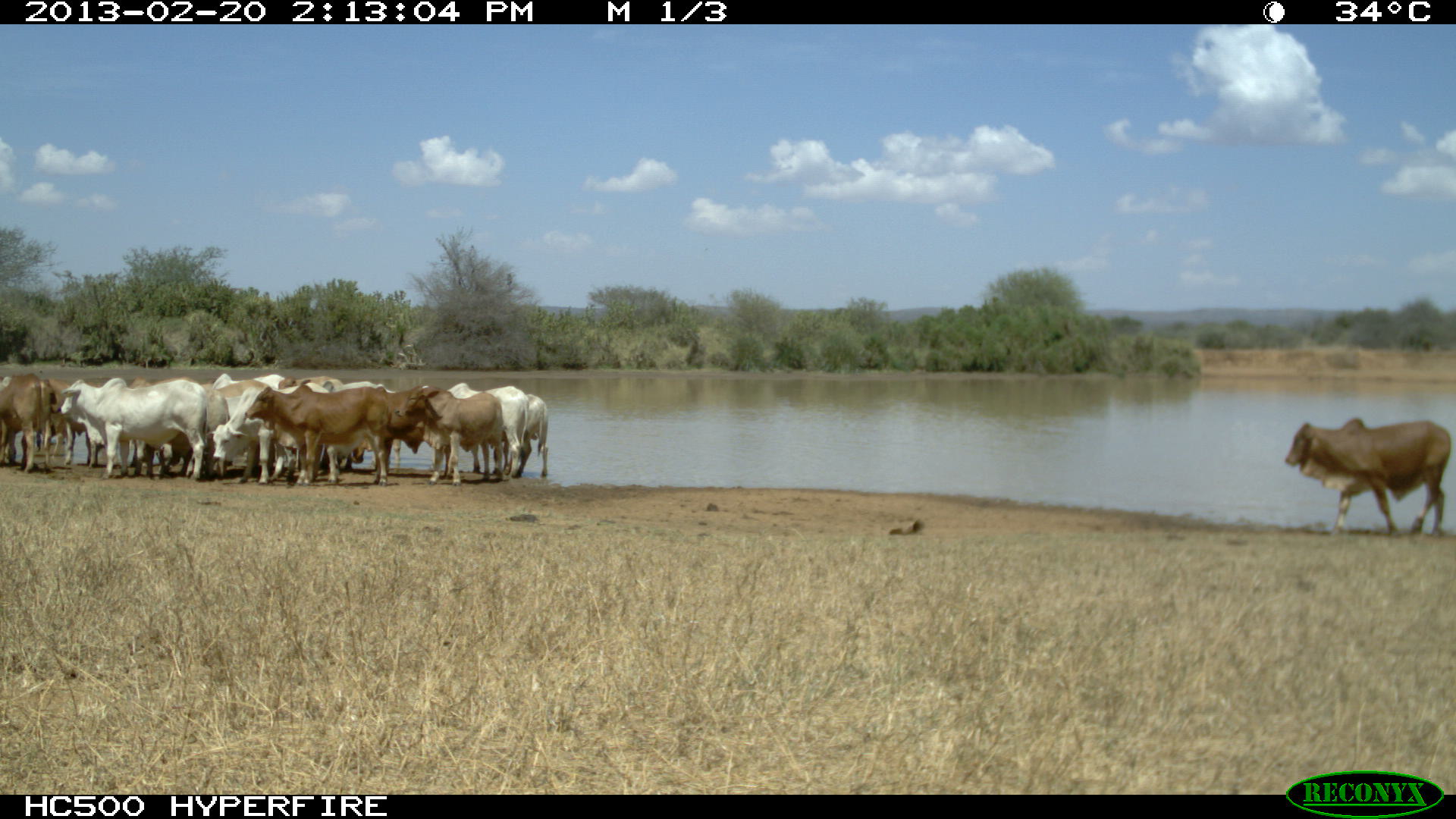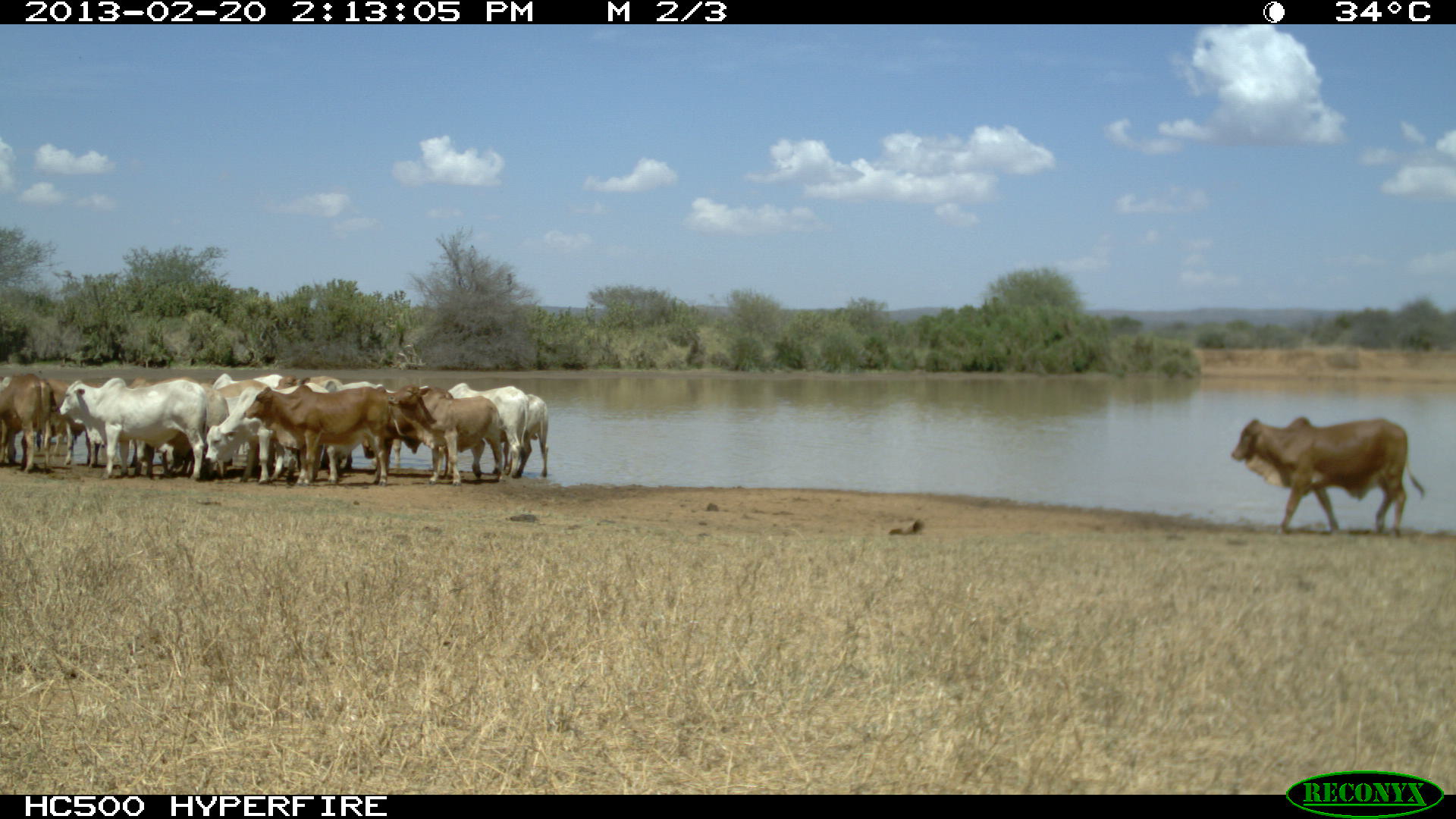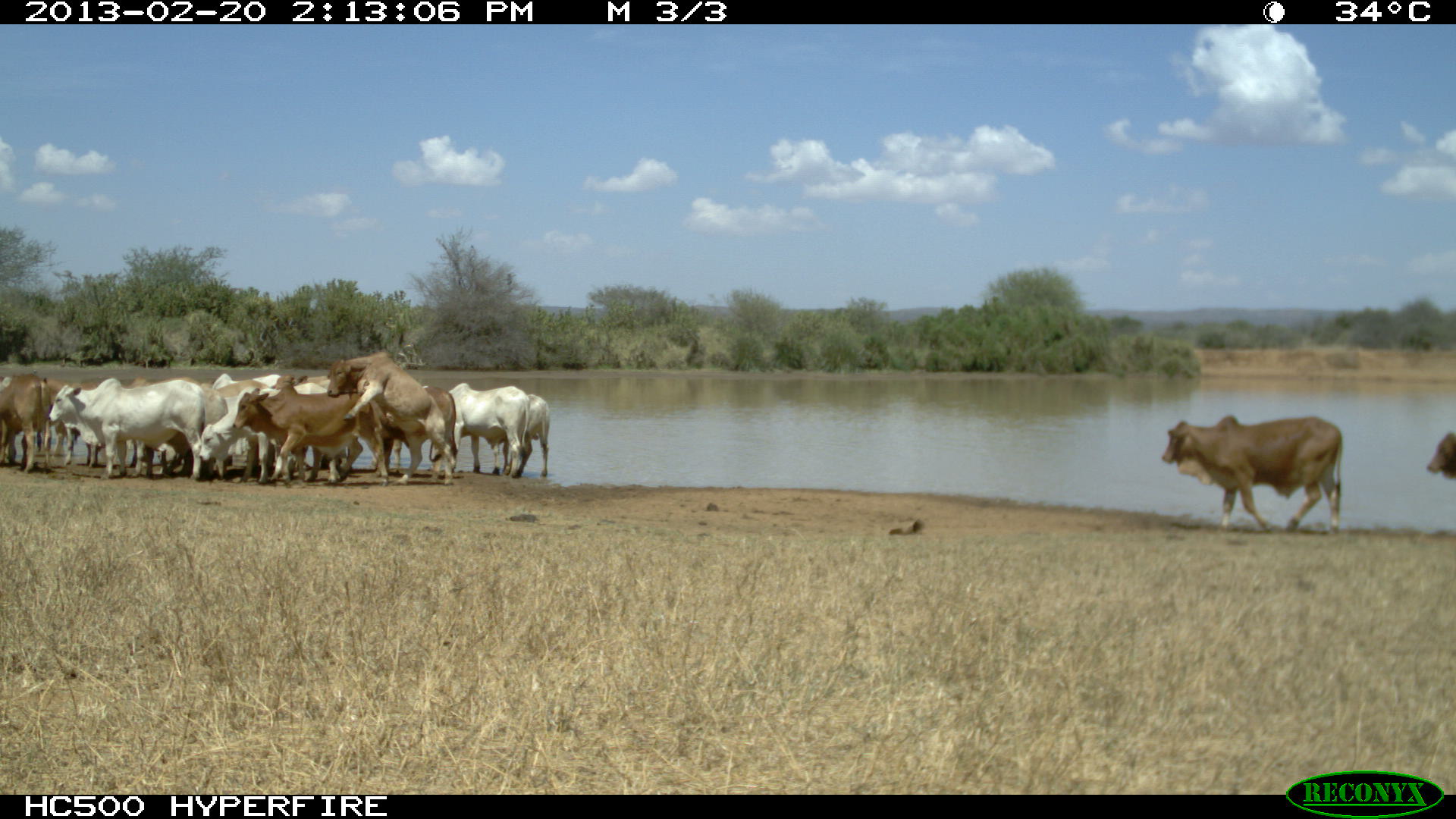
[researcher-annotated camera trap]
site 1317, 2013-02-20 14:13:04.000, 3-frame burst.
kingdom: Animalia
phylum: Chordata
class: Mammalia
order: Artiodactyla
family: Bovidae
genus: Bos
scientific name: Bos taurus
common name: domestic cattle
Bos taurus (domestic cattle), count 14.